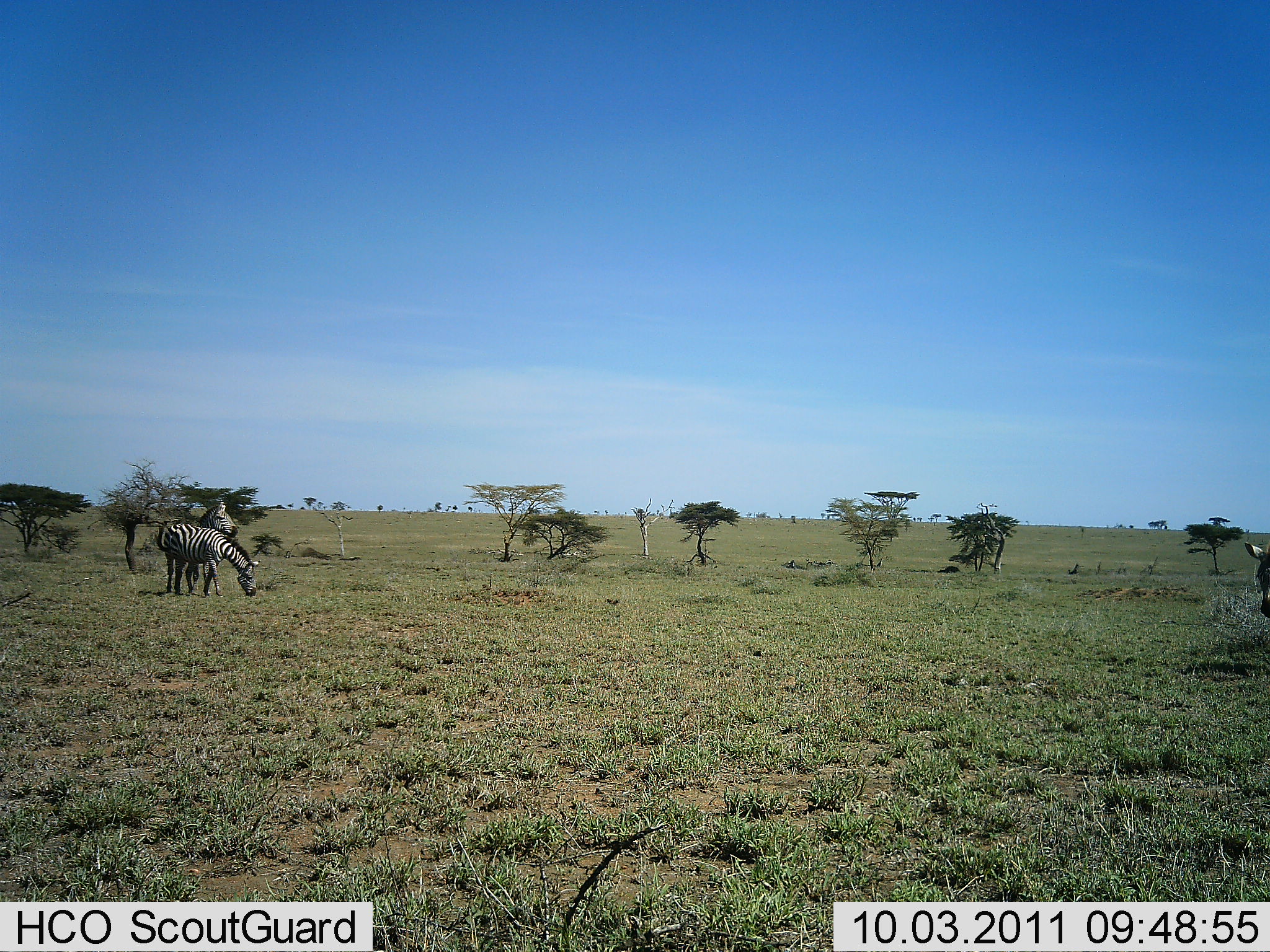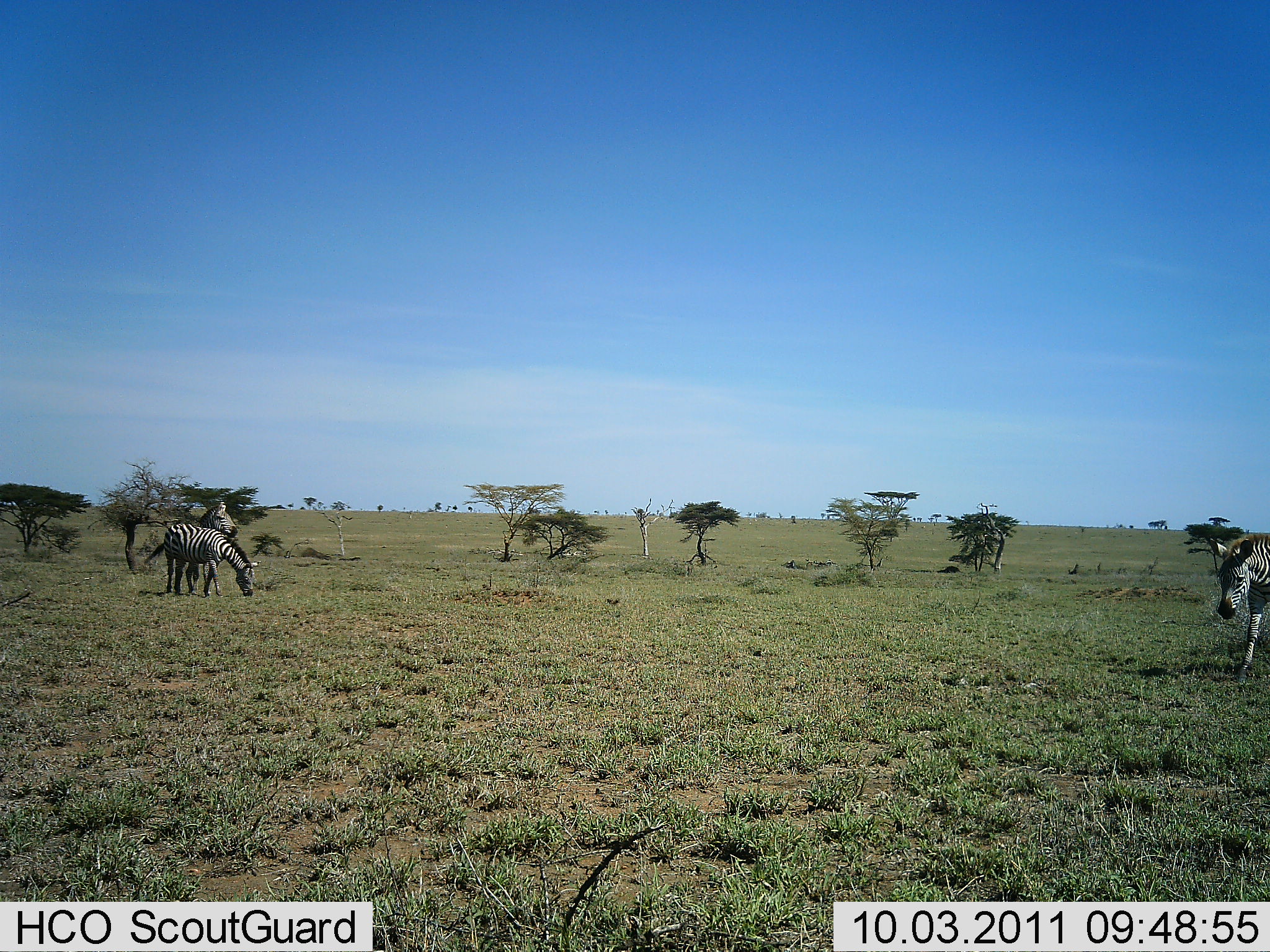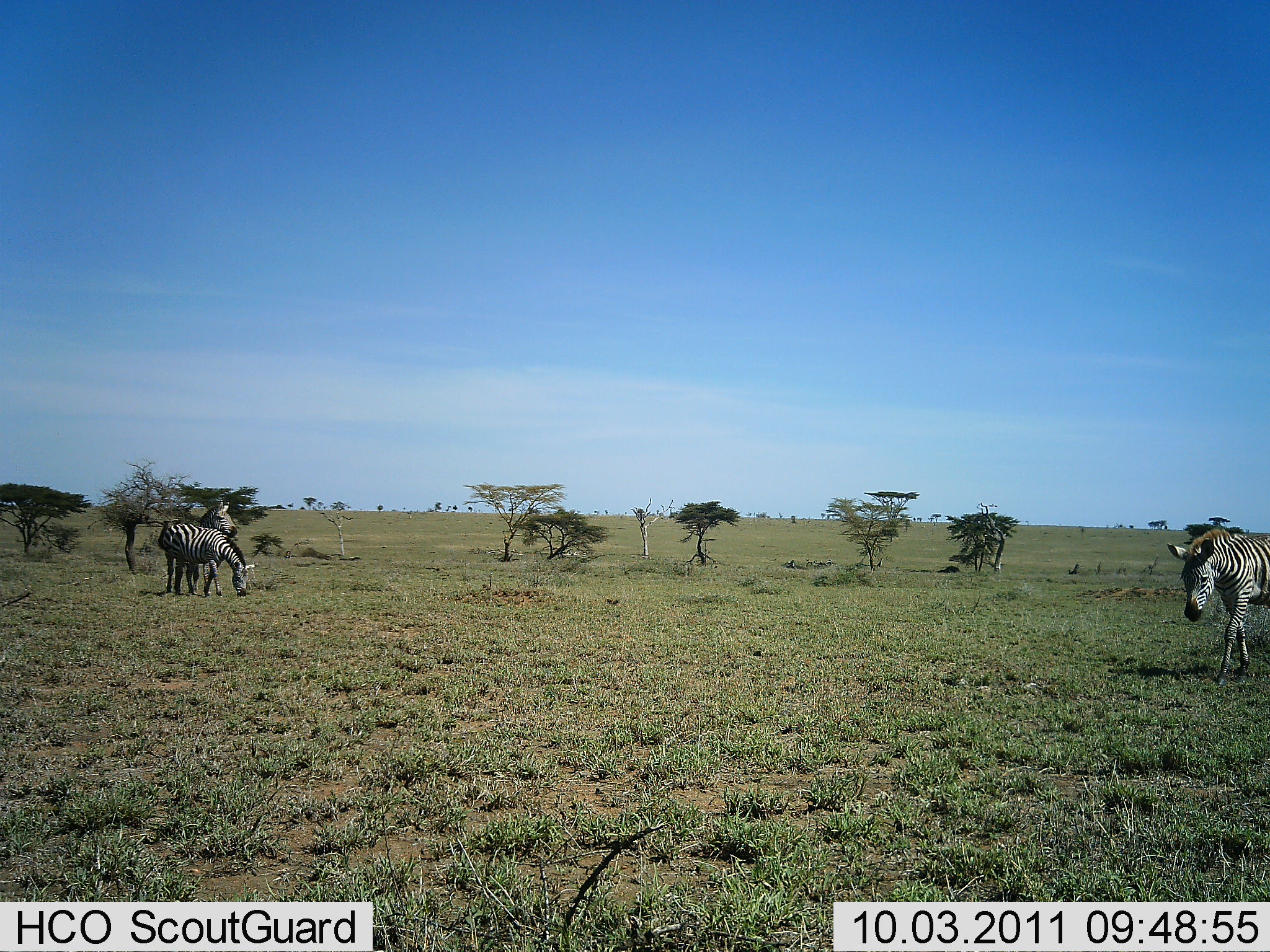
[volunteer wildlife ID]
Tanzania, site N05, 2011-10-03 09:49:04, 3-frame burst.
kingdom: Animalia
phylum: Chordata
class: Mammalia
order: Perissodactyla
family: Equidae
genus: Equus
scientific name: Equus quagga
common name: plains zebra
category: zebra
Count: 3.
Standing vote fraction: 56%.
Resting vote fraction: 0%.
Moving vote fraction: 62%.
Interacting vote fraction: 19%.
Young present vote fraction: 0%.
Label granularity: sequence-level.